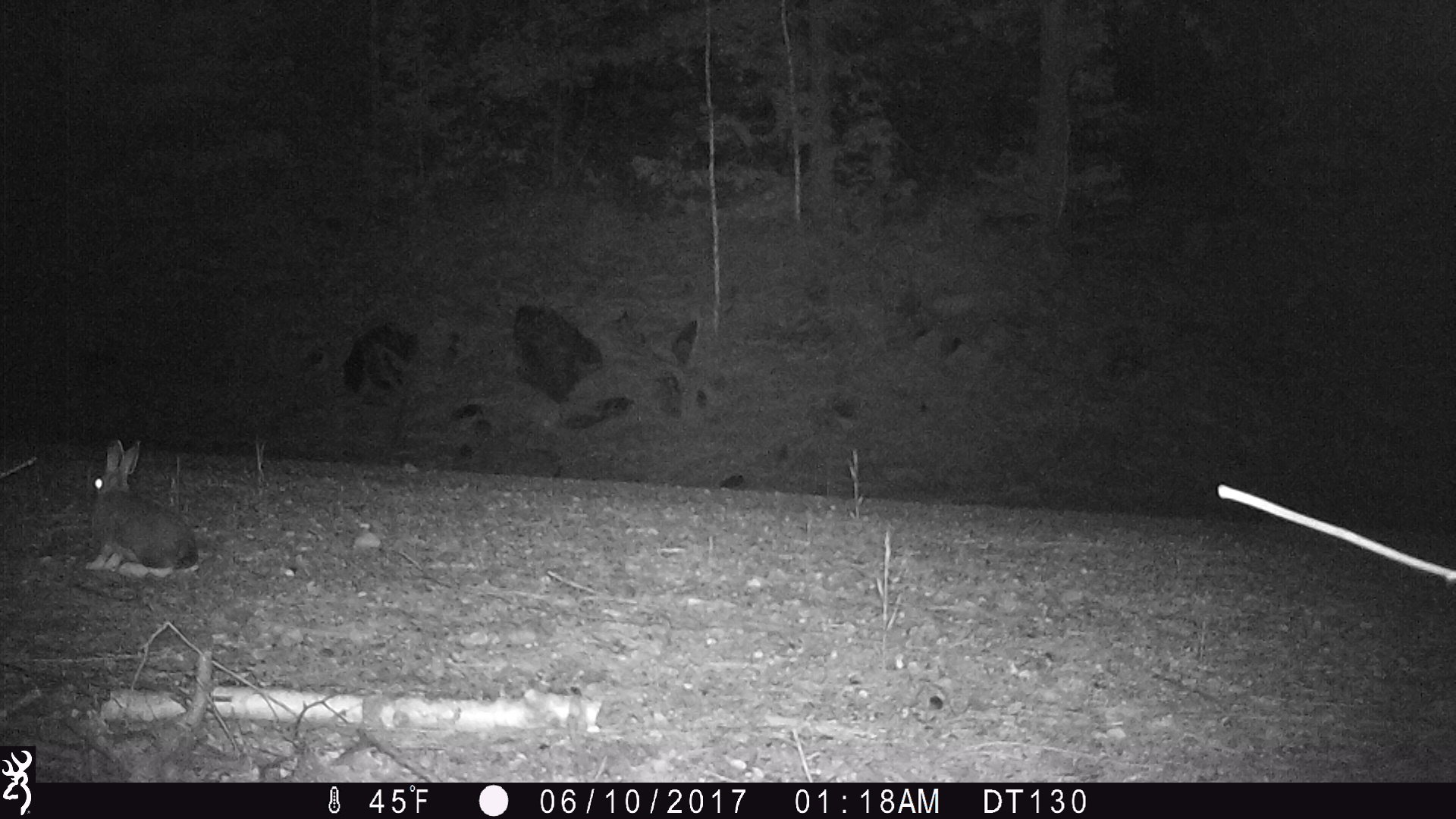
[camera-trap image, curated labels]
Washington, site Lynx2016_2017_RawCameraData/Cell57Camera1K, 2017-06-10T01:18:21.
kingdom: Animalia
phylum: Chordata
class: Mammalia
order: Lagomorpha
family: Leporidae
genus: Lepus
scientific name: Lepus americanus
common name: snowshoe hare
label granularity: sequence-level